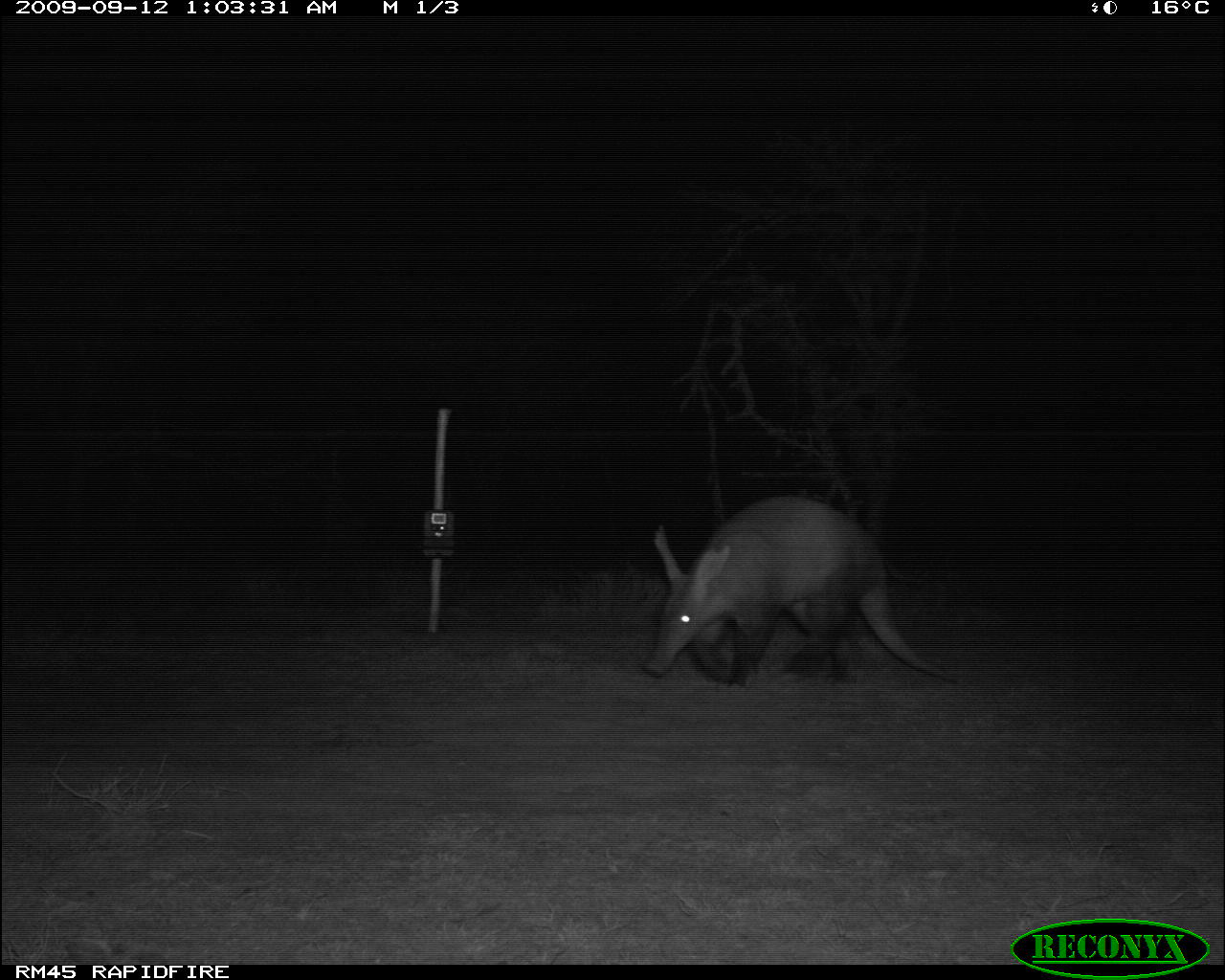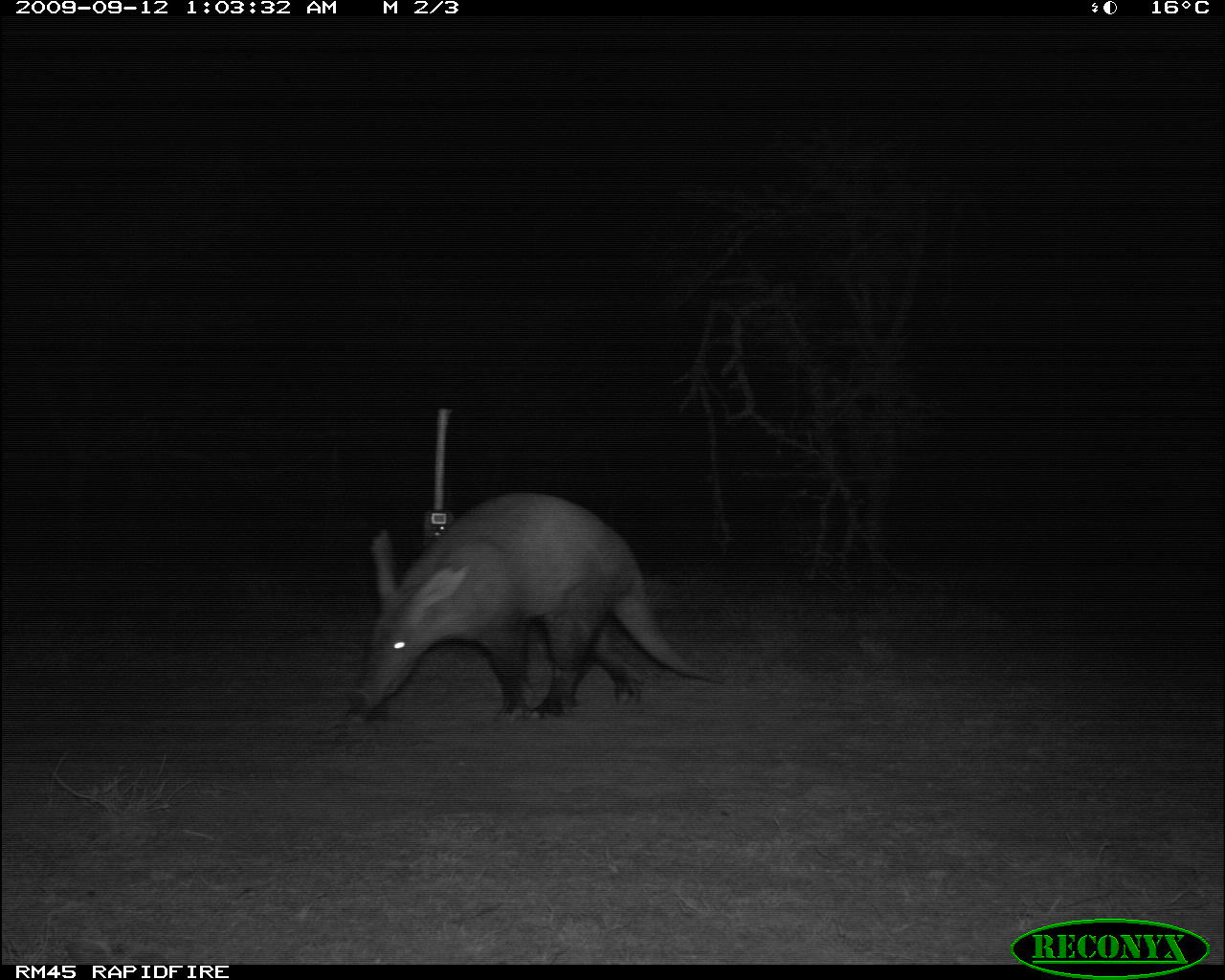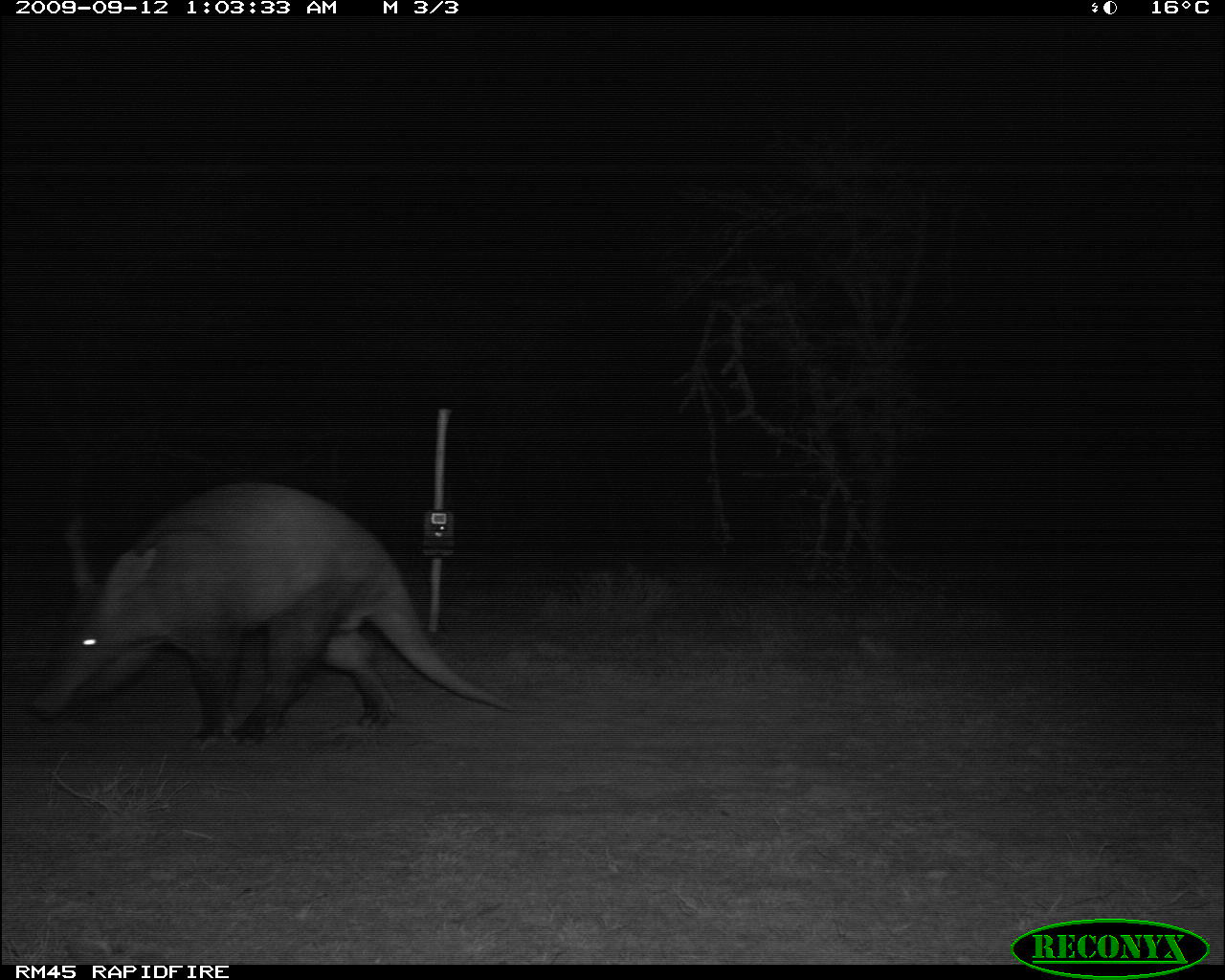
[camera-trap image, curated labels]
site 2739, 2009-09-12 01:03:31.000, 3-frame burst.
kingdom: Animalia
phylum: Chordata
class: Mammalia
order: Tubulidentata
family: Orycteropodidae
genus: Orycteropus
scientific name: Orycteropus afer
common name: aardvark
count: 1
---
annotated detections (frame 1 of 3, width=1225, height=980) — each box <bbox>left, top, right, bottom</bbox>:
orycteropus afer: <bbox>642, 494, 956, 686</bbox>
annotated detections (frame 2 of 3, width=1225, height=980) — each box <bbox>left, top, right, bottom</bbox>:
orycteropus afer: <bbox>343, 491, 722, 724</bbox>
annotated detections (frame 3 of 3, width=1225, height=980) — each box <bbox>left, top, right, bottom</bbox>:
orycteropus afer: <bbox>25, 481, 517, 754</bbox>